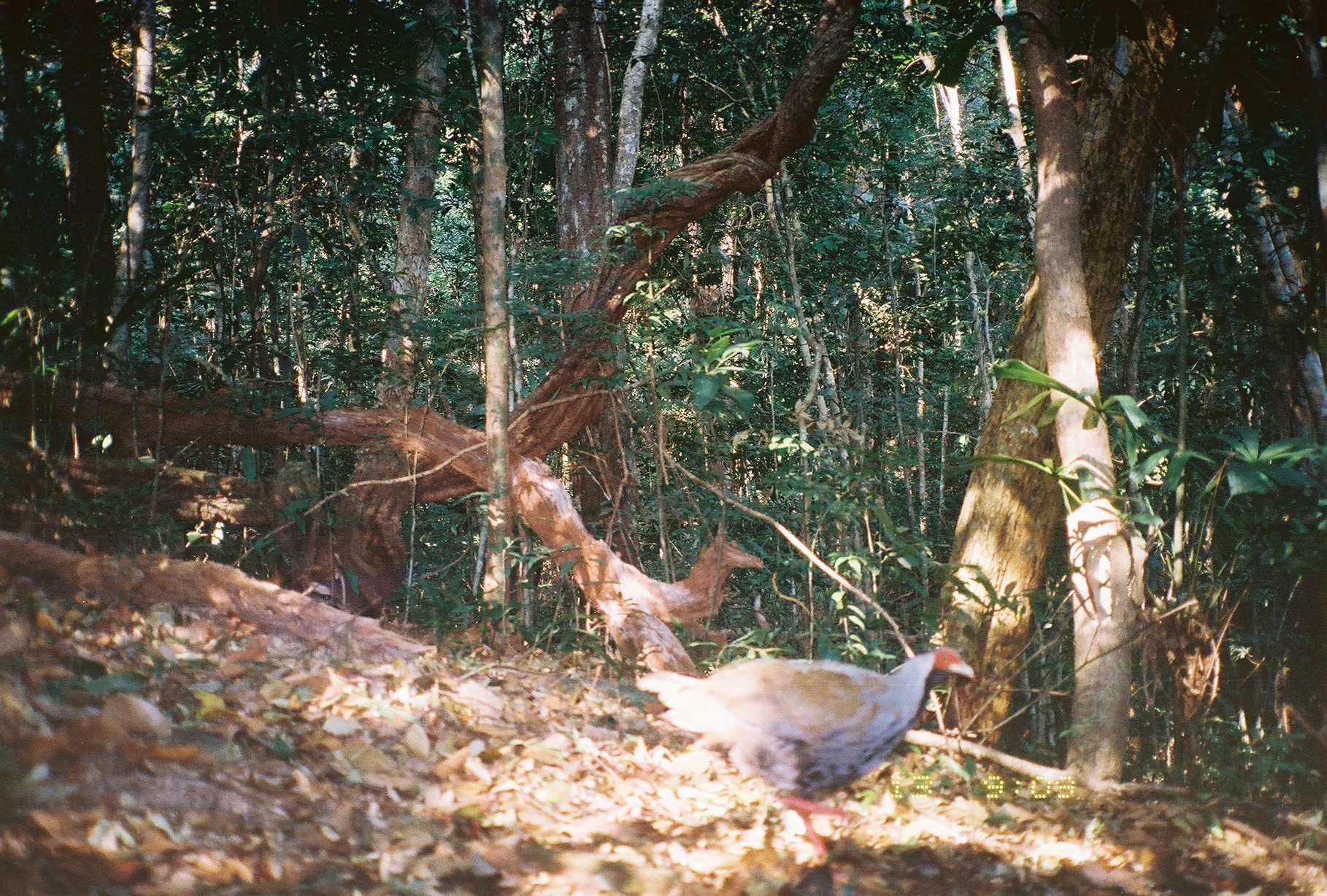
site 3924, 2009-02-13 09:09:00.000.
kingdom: Animalia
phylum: Chordata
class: Aves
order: Galliformes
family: Phasianidae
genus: Lophura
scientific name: Lophura nycthemera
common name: silver pheasant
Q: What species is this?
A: Lophura nycthemera (silver pheasant).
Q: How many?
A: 1.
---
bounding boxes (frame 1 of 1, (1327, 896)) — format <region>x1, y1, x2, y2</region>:
lophura nycthemera: <region>635, 644, 975, 869</region>